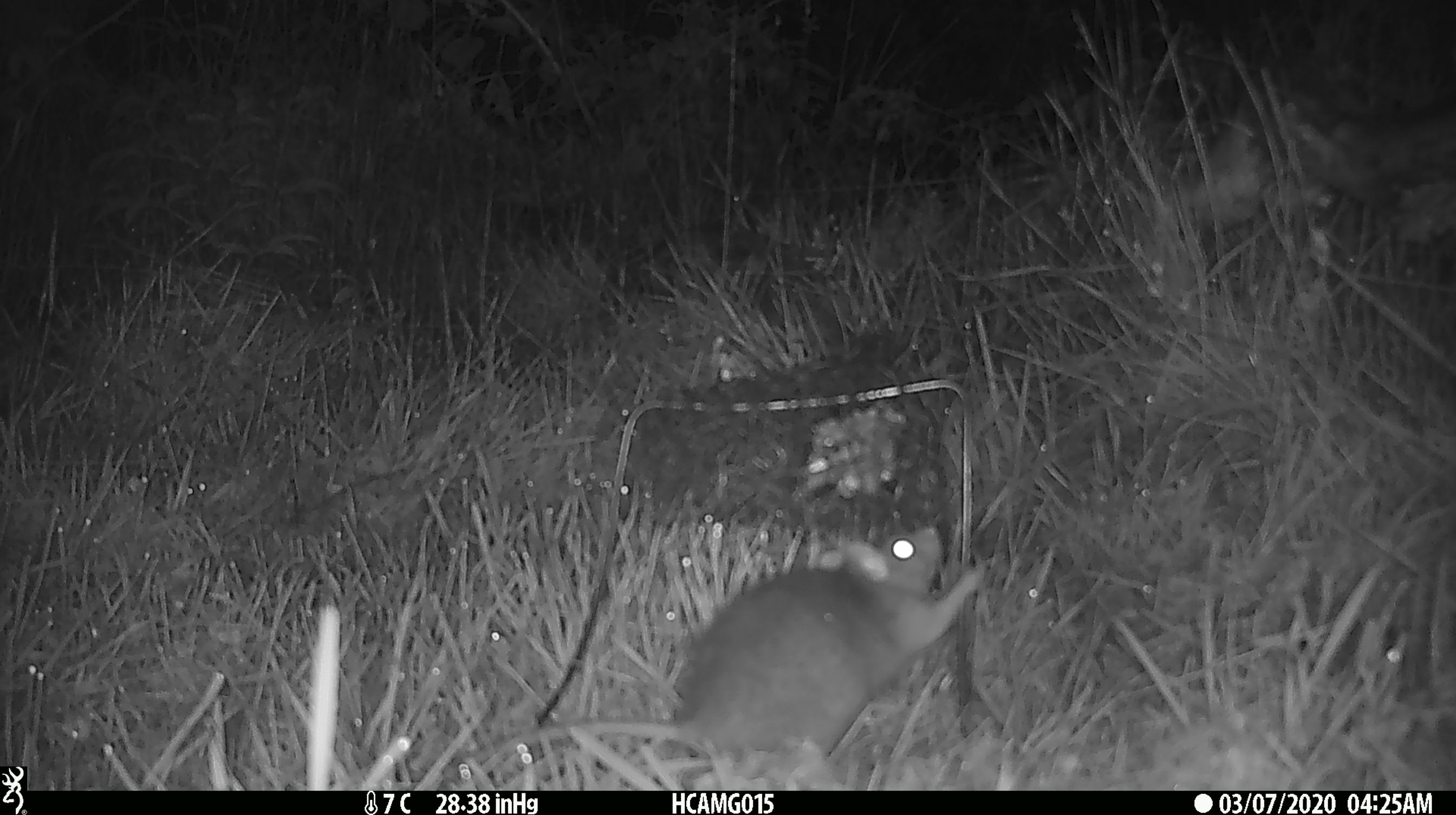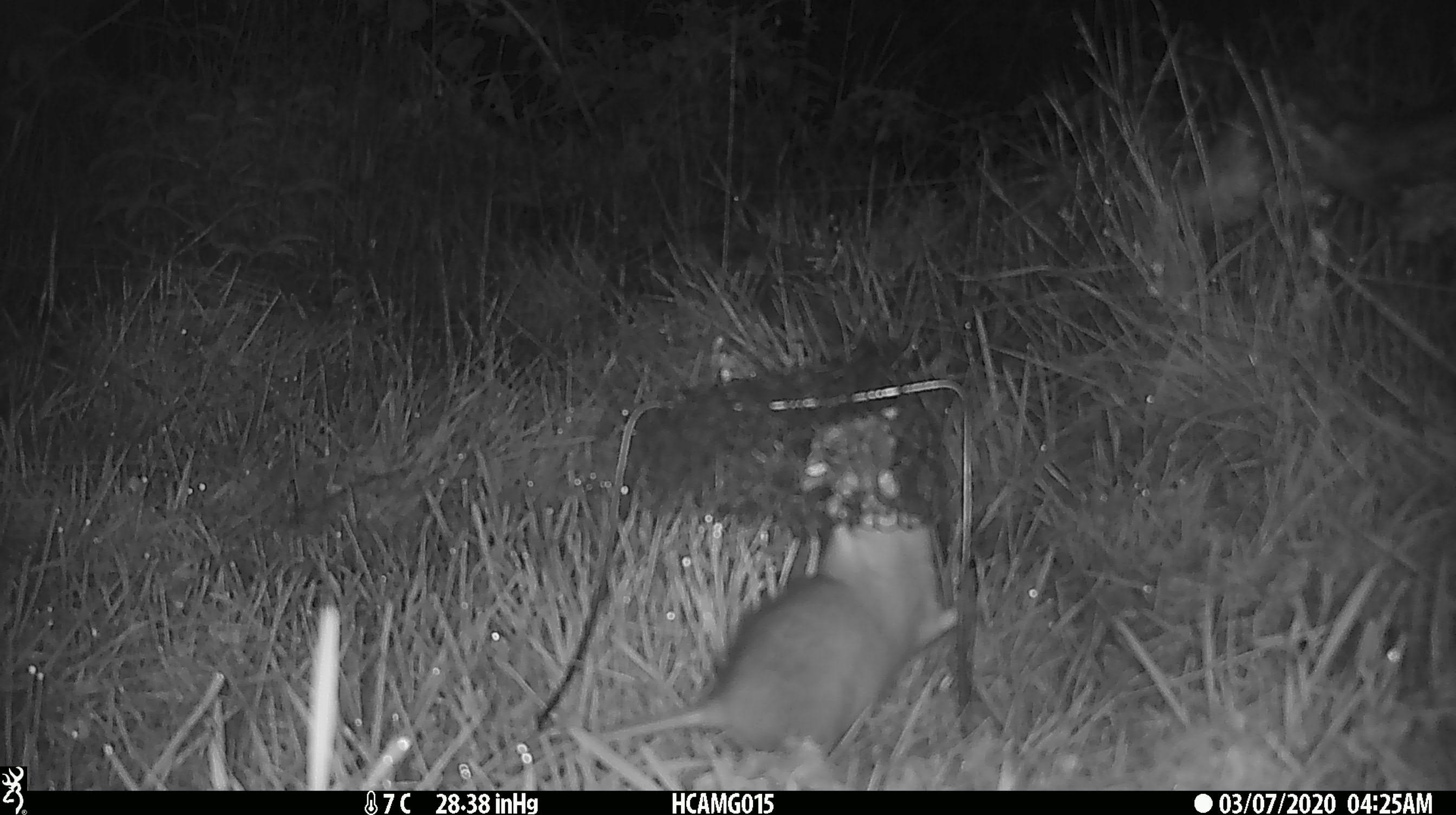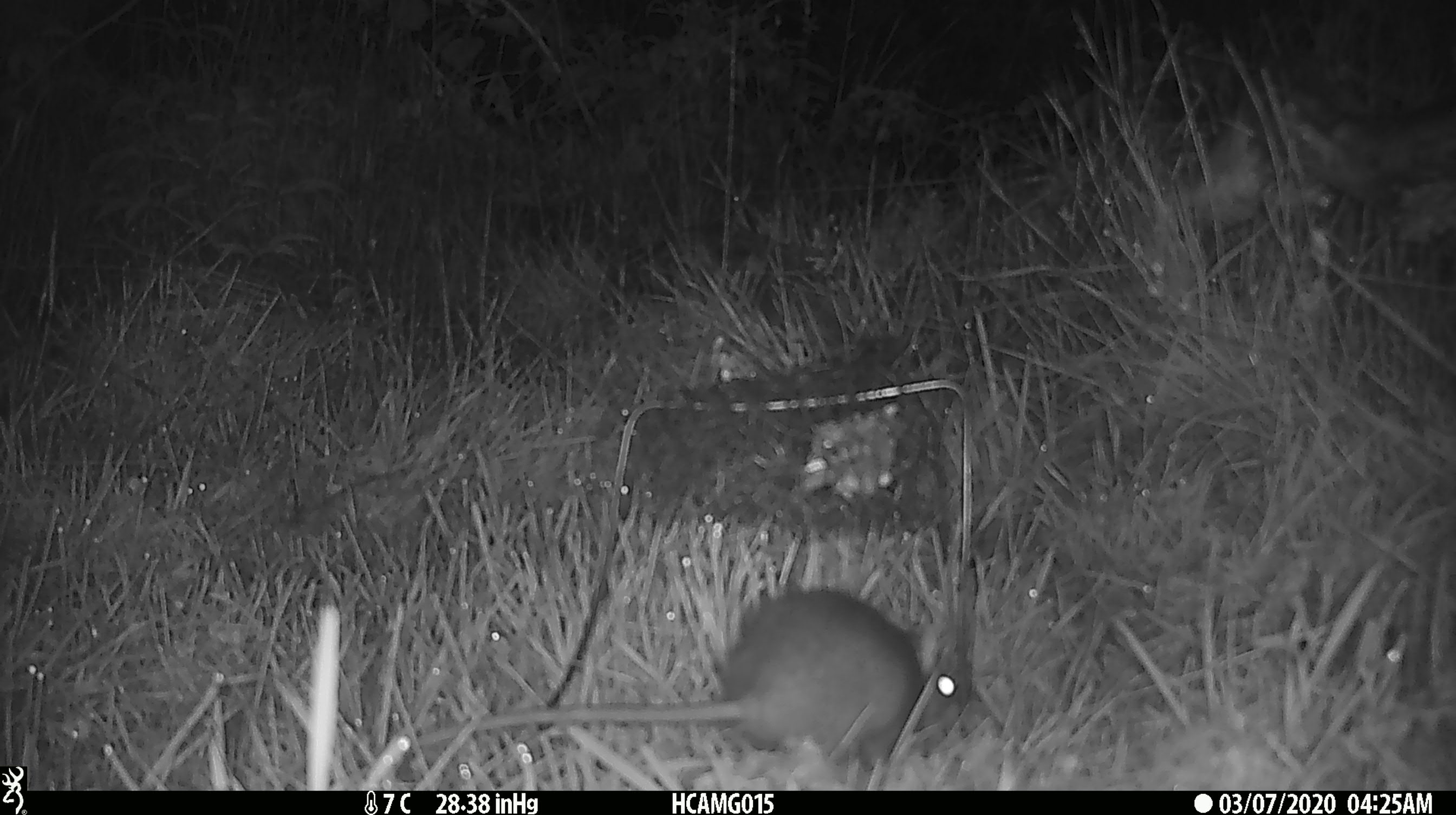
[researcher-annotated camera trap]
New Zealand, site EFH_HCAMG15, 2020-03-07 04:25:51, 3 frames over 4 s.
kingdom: Animalia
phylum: Chordata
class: Mammalia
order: Rodentia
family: Muridae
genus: Rattus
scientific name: Rattus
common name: rat